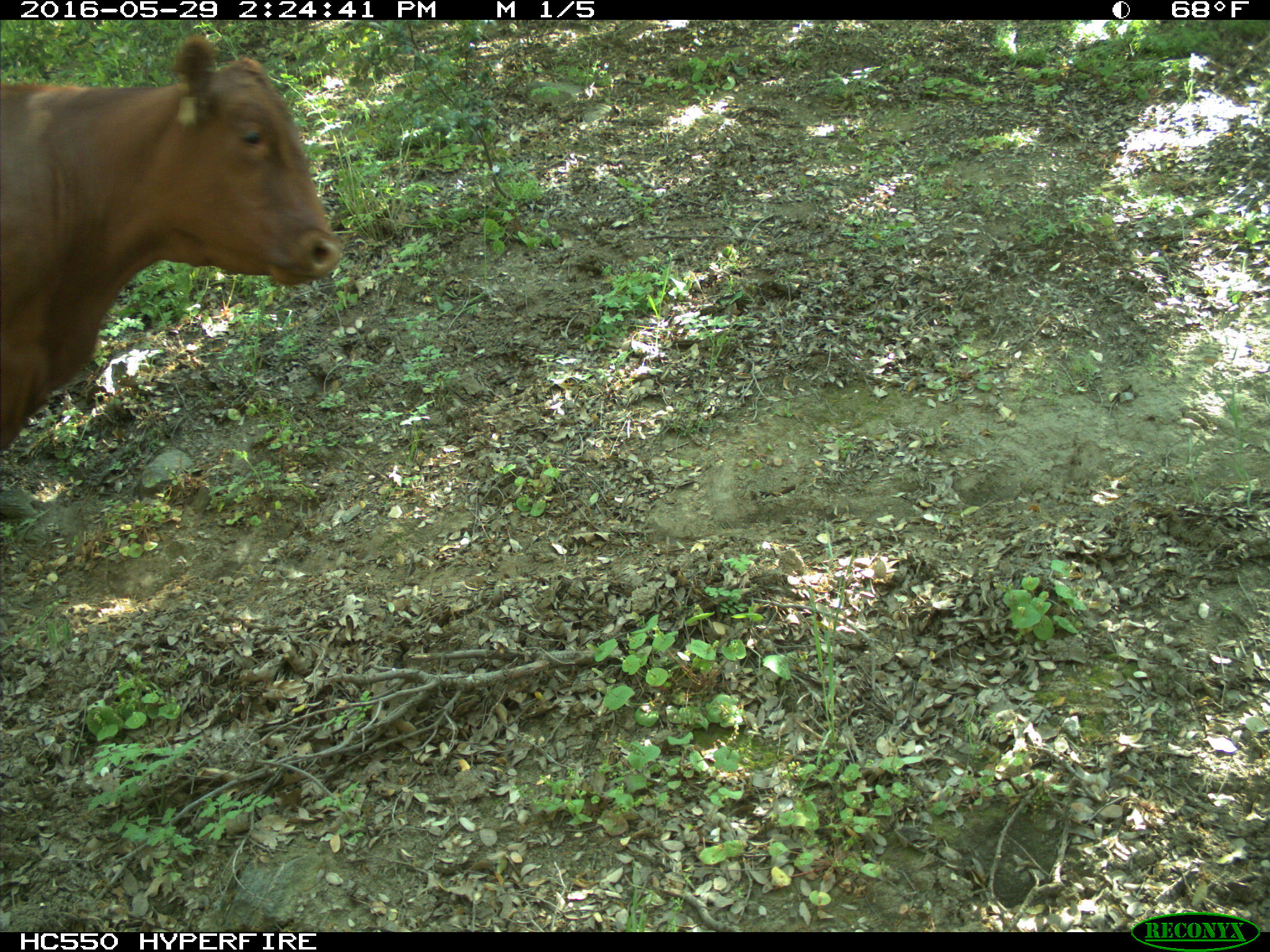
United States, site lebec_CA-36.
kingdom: Animalia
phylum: Chordata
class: Mammalia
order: Artiodactyla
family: Bovidae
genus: Bos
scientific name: Bos taurus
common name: domestic cow